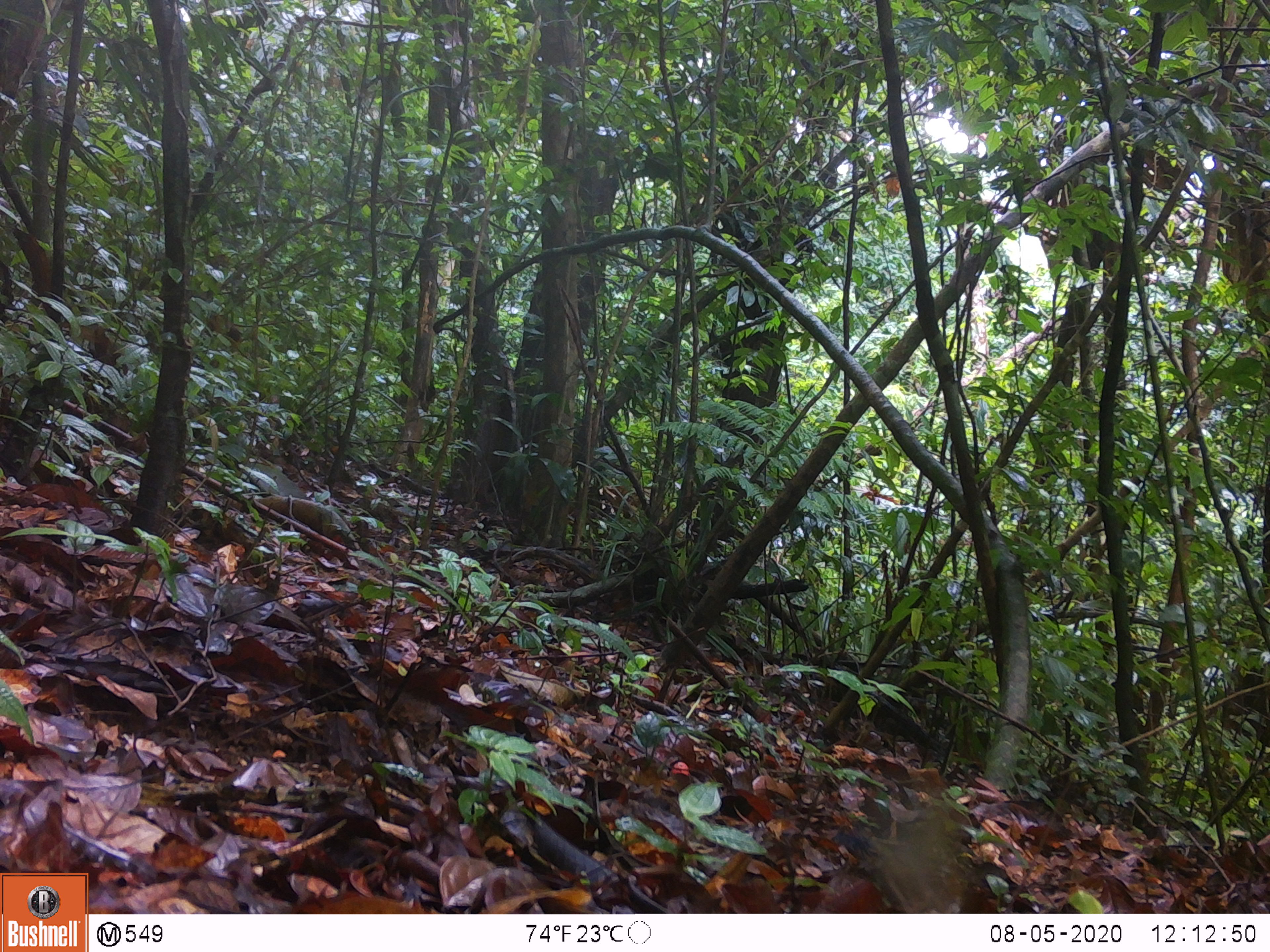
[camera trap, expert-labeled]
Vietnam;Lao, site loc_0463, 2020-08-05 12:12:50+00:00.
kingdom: Animalia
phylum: Chordata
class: Mammalia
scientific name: Mammalia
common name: mammal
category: unidentified small mammal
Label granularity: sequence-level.